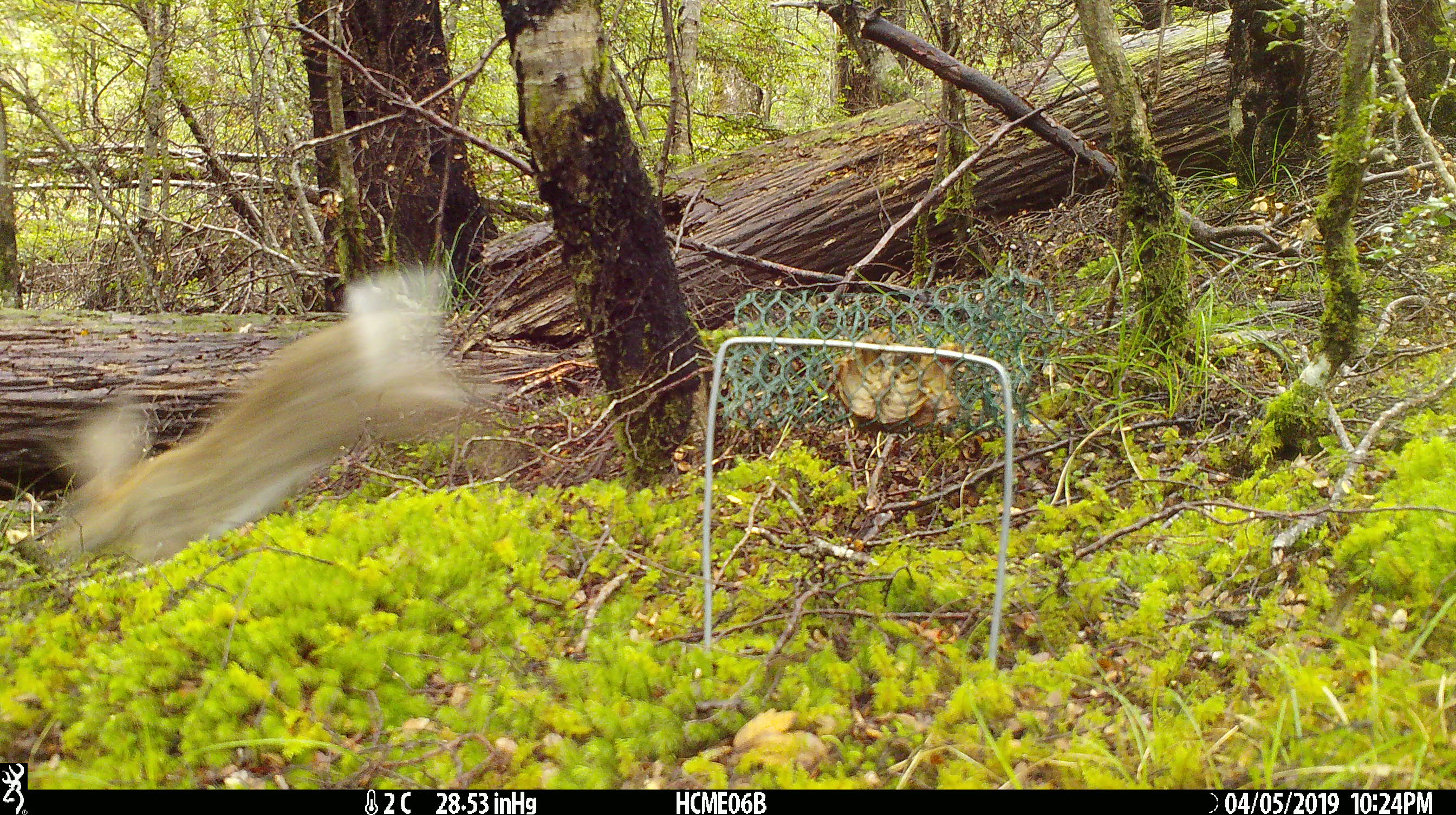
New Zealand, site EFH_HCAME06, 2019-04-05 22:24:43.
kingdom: Animalia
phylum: Chordata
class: Mammalia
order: Lagomorpha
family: Leporidae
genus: Oryctolagus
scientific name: Oryctolagus cuniculus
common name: european rabbit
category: rabbit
Rabbit (european rabbit) (Oryctolagus cuniculus).